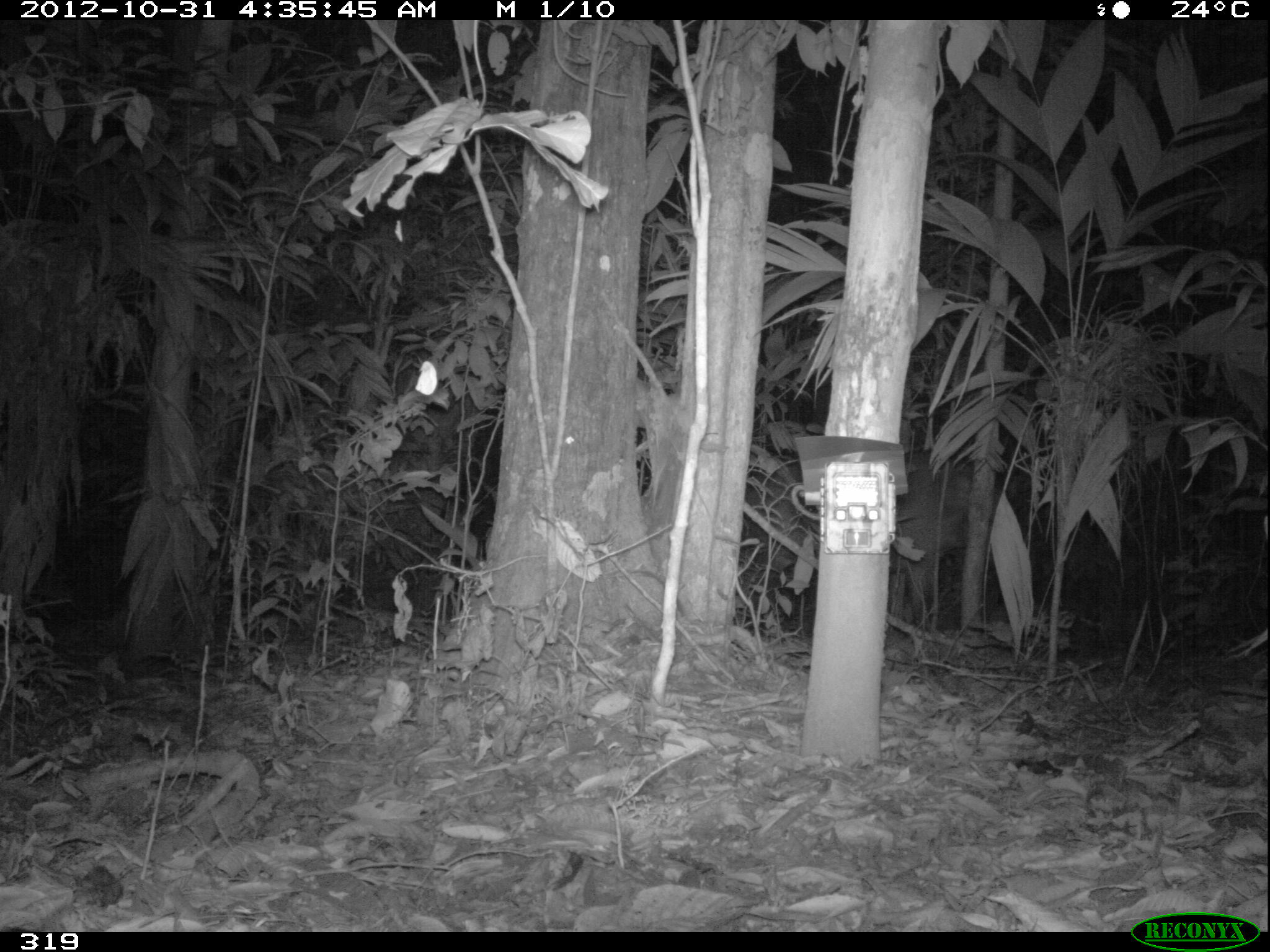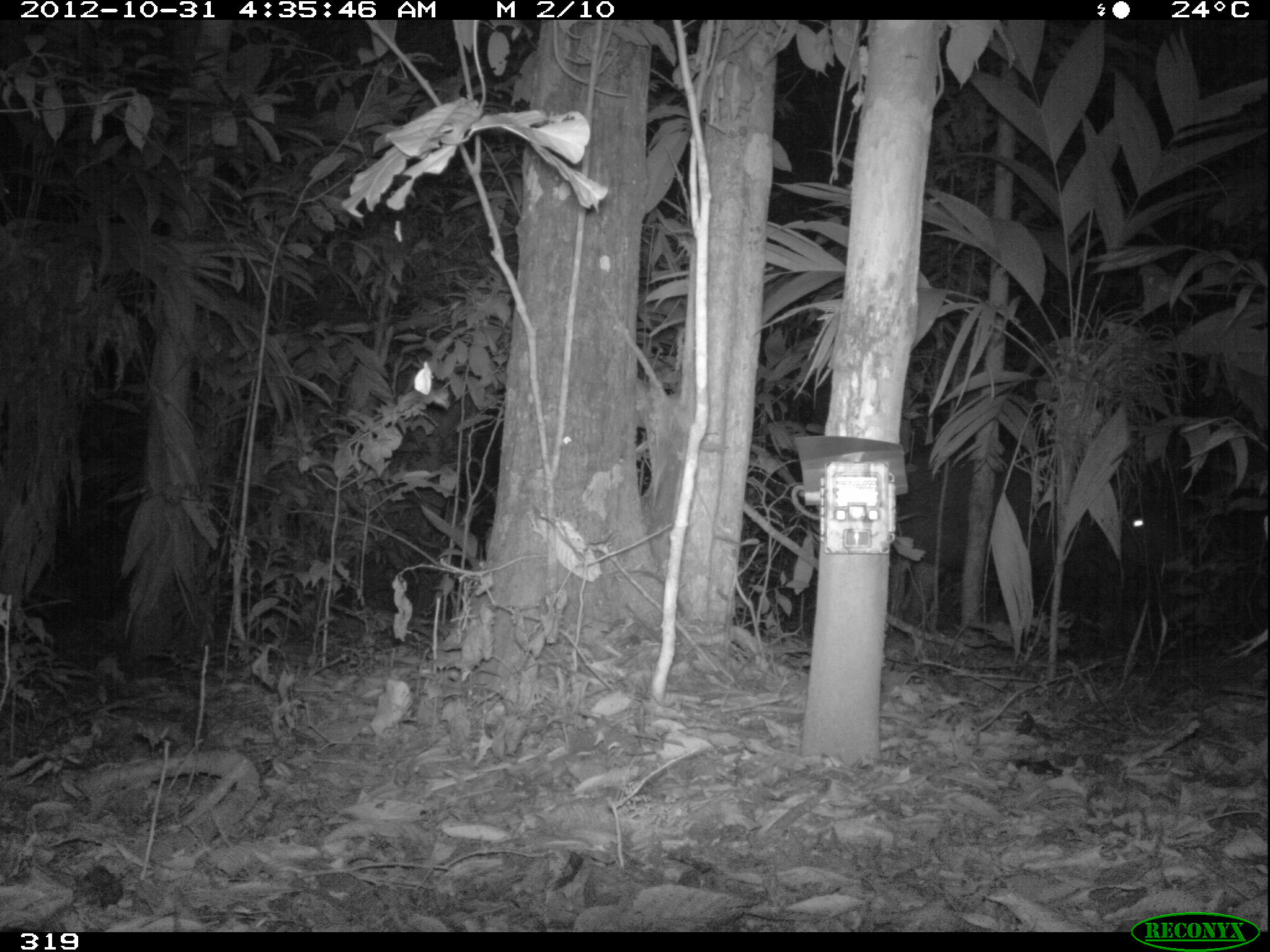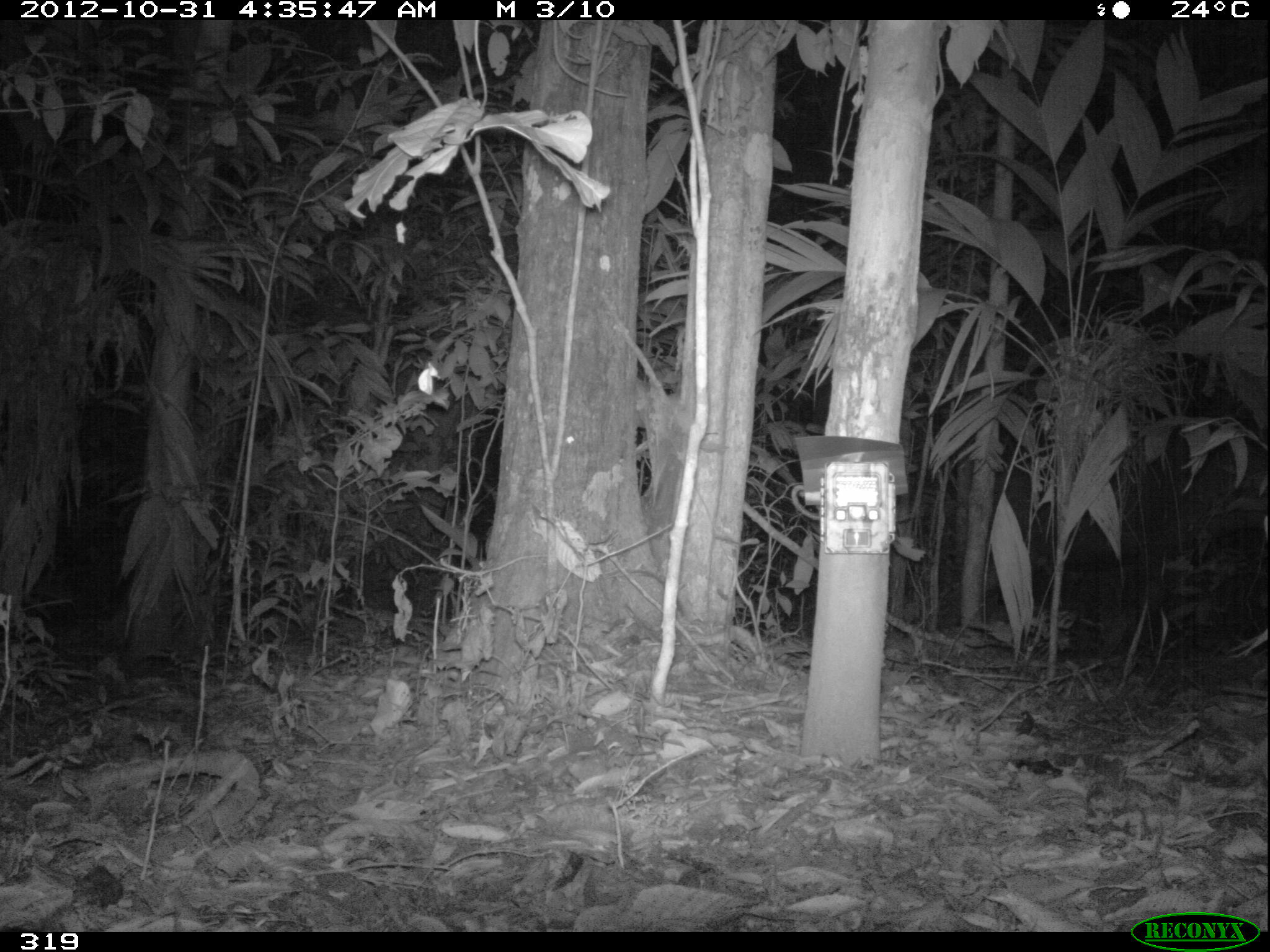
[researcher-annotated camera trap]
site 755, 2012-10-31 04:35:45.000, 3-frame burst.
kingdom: Animalia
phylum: Chordata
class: Mammalia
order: Perissodactyla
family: Tapiridae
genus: Tapirus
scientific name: Tapirus terrestris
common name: south american tapir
Tapirus terrestris (south american tapir).